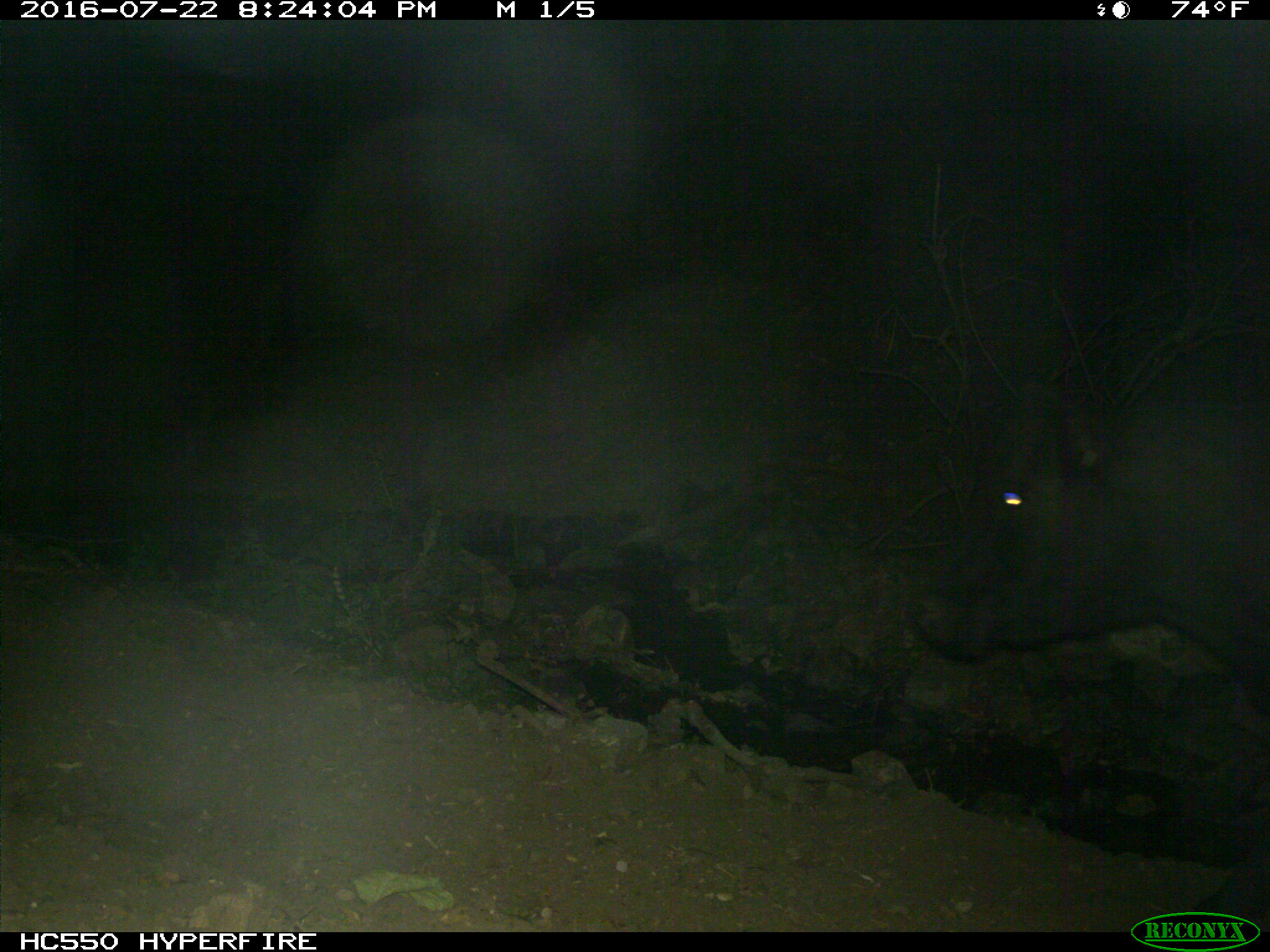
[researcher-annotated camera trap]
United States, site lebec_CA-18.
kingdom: Animalia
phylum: Chordata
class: Mammalia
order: Artiodactyla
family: Bovidae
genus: Bos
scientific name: Bos taurus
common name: domestic cow